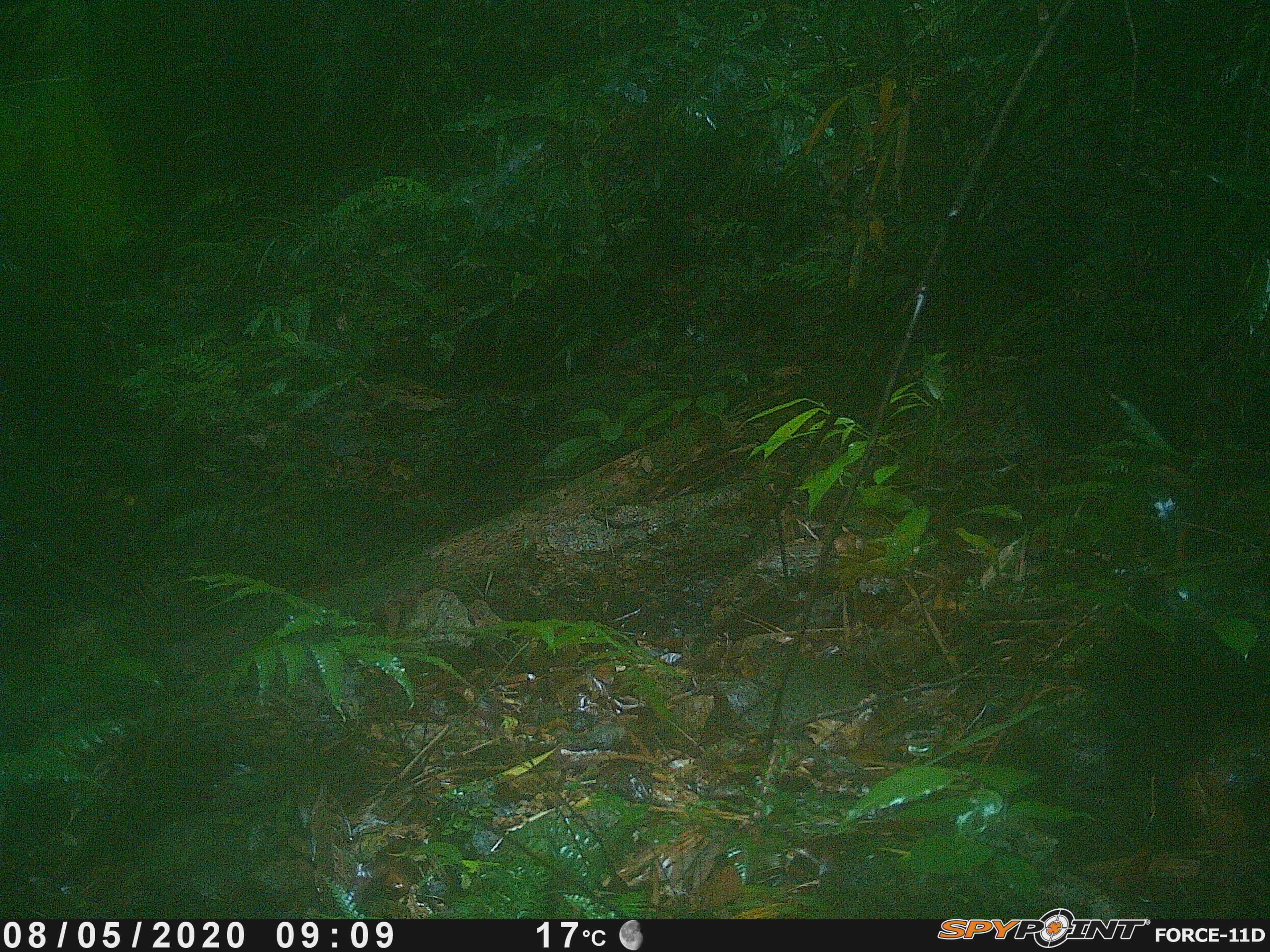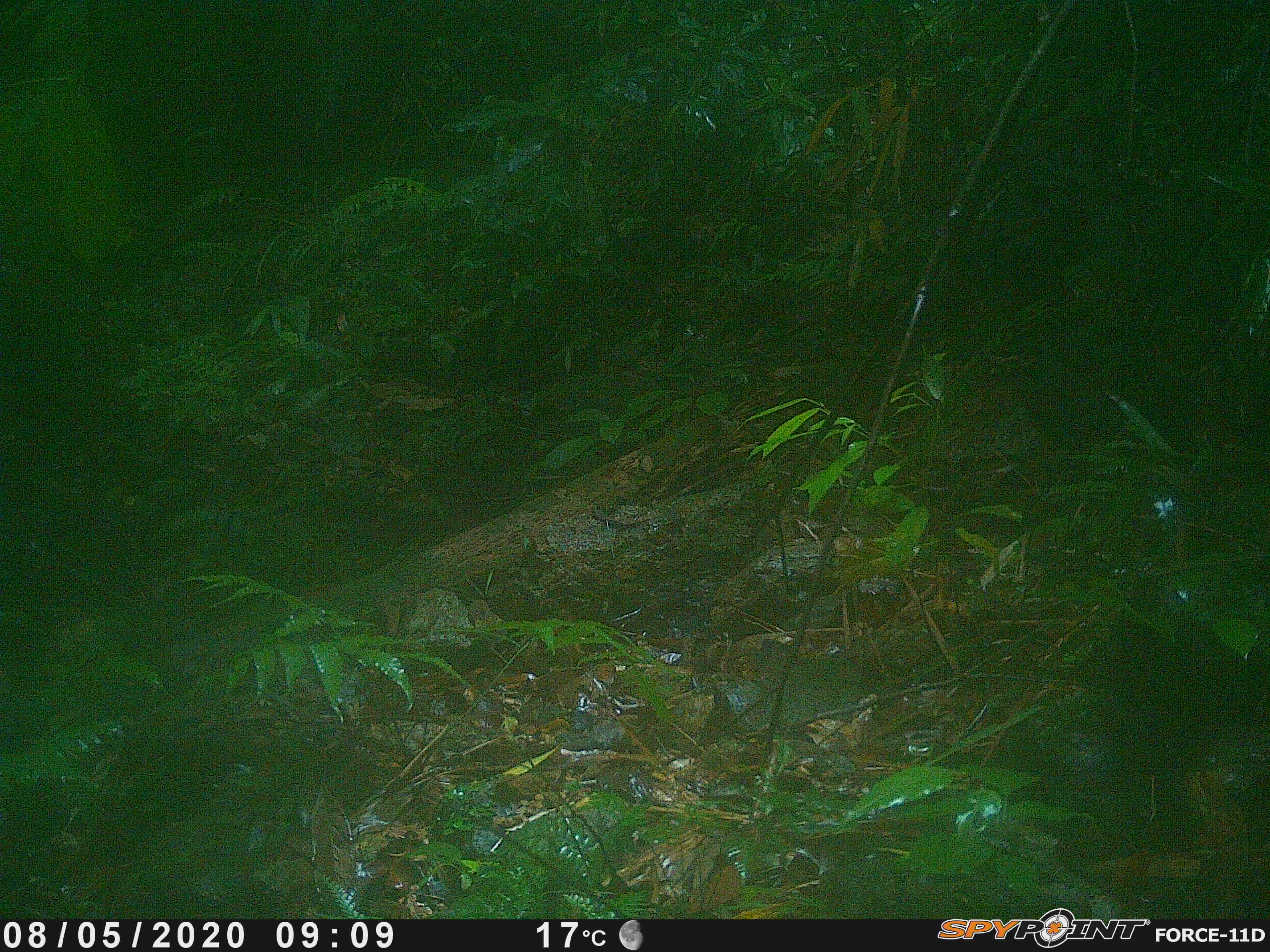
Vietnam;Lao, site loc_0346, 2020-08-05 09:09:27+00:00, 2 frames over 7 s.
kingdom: Animalia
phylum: Chordata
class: Mammalia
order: Primates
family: Cercopithecidae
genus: Macaca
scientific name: Macaca arctoides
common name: stump-tailed macaque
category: stump tailed macaque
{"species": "stump tailed macaque (stump-tailed macaque) (Macaca arctoides)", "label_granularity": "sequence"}